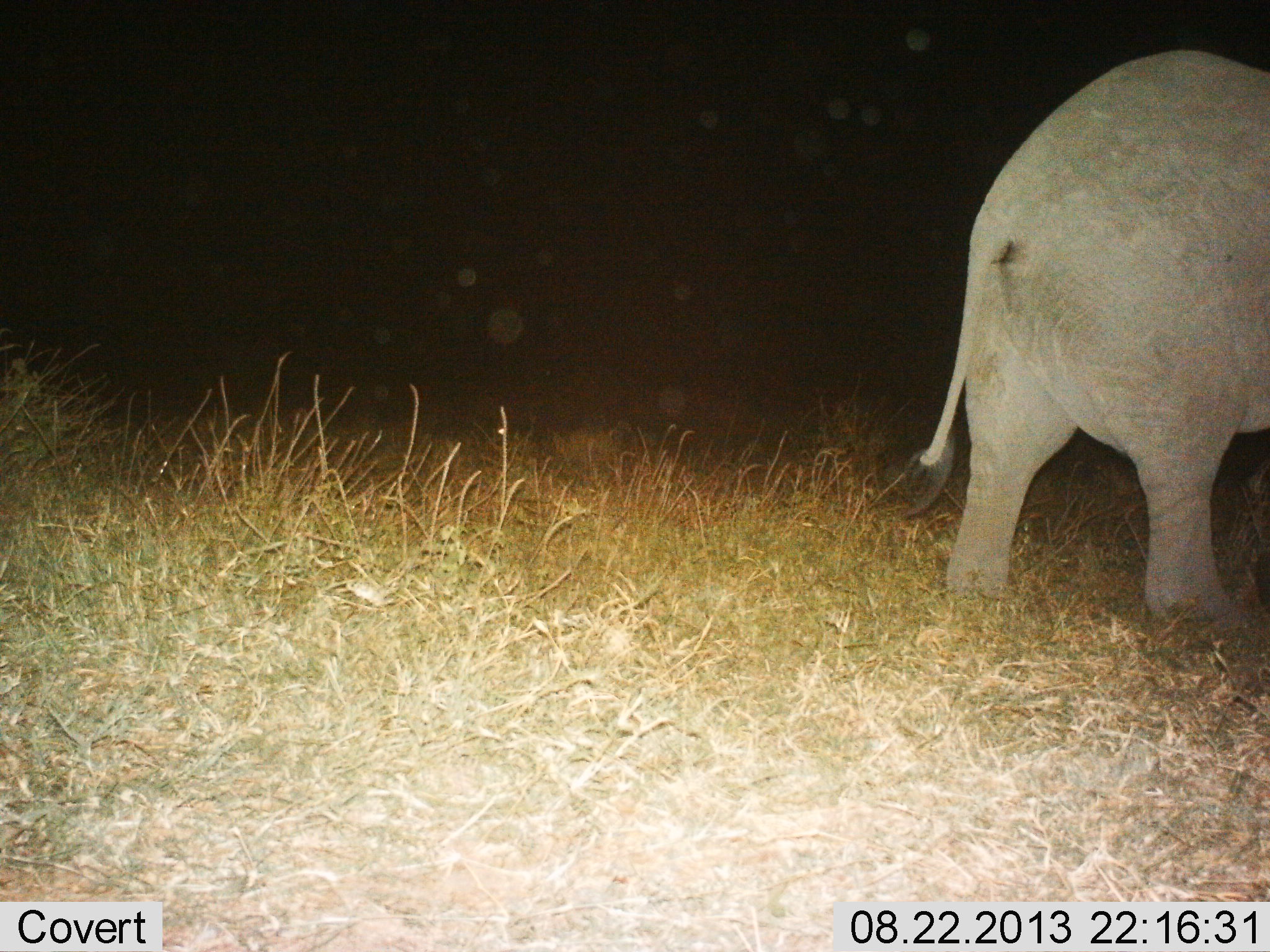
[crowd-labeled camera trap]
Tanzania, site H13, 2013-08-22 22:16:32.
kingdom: Animalia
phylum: Chordata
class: Mammalia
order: Proboscidea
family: Elephantidae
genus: Loxodonta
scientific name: Loxodonta africana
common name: african bush elephant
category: elephant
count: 1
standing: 40%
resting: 0%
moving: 60%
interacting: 0%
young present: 0%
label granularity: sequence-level